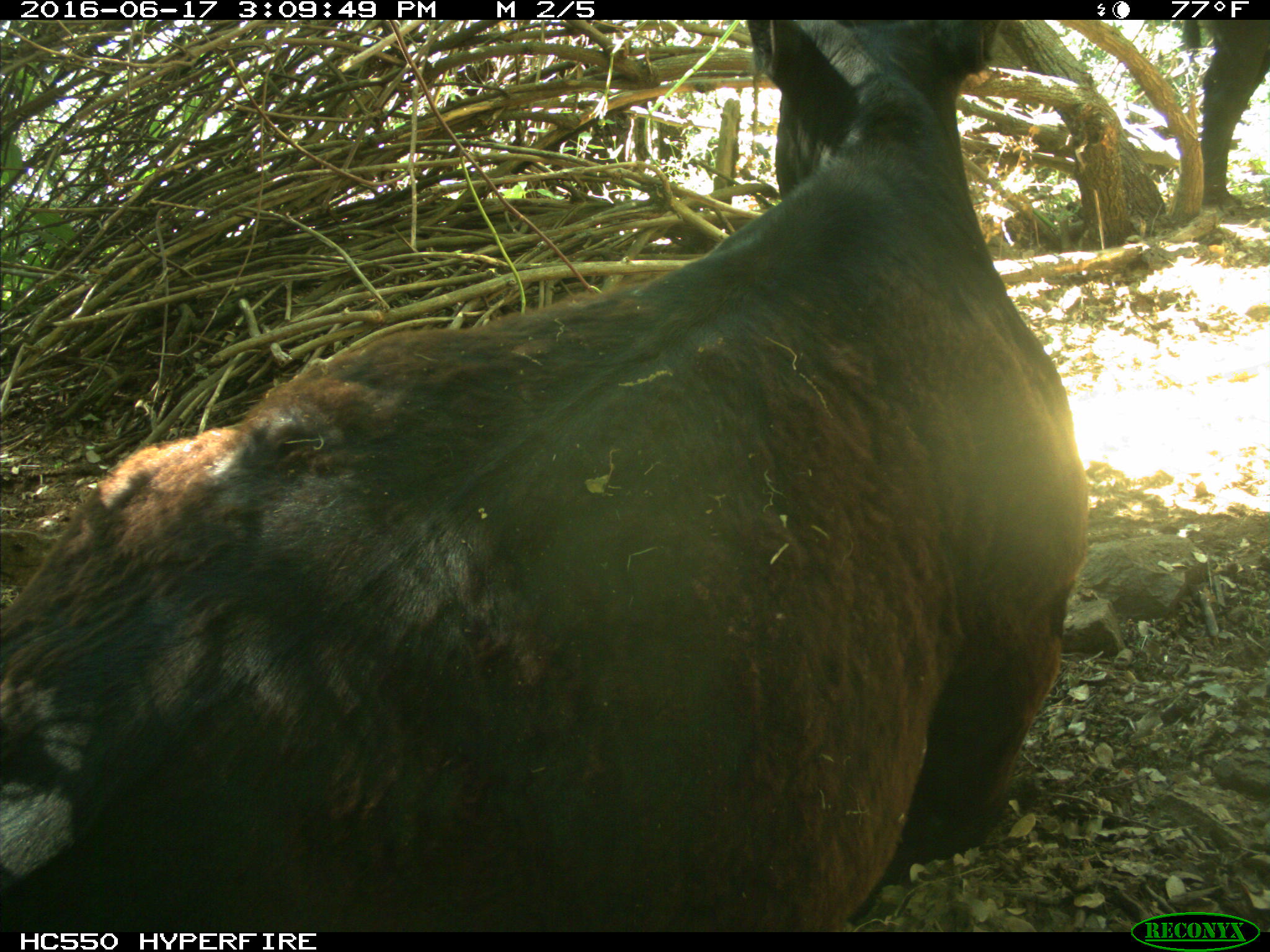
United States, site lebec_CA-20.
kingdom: Animalia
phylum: Chordata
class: Mammalia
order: Artiodactyla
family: Bovidae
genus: Bos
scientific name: Bos taurus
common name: domestic cow